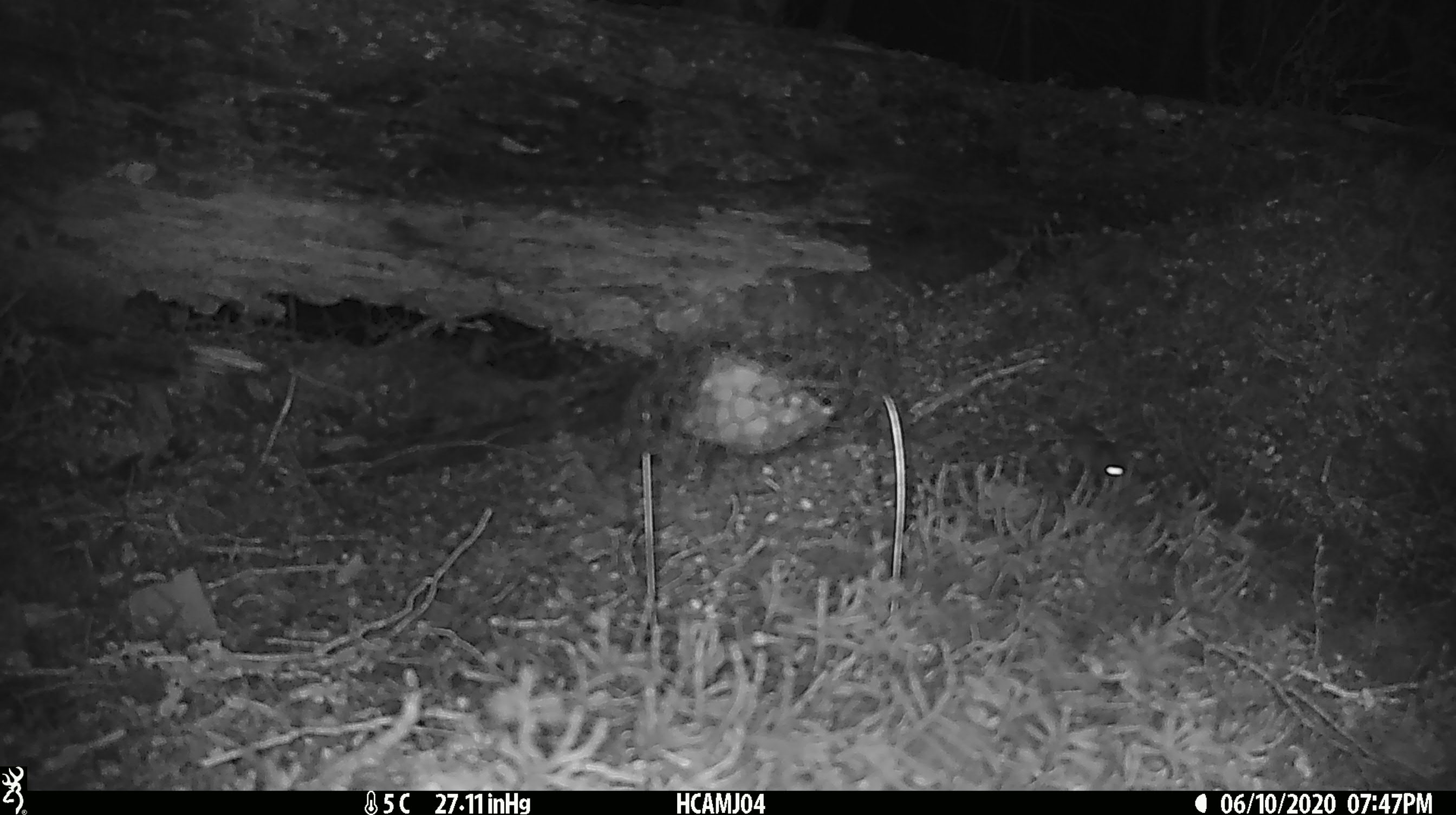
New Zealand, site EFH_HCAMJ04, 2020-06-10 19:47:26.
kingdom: Animalia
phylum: Chordata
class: Mammalia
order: Rodentia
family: Muridae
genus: Mus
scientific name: Mus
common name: mouse